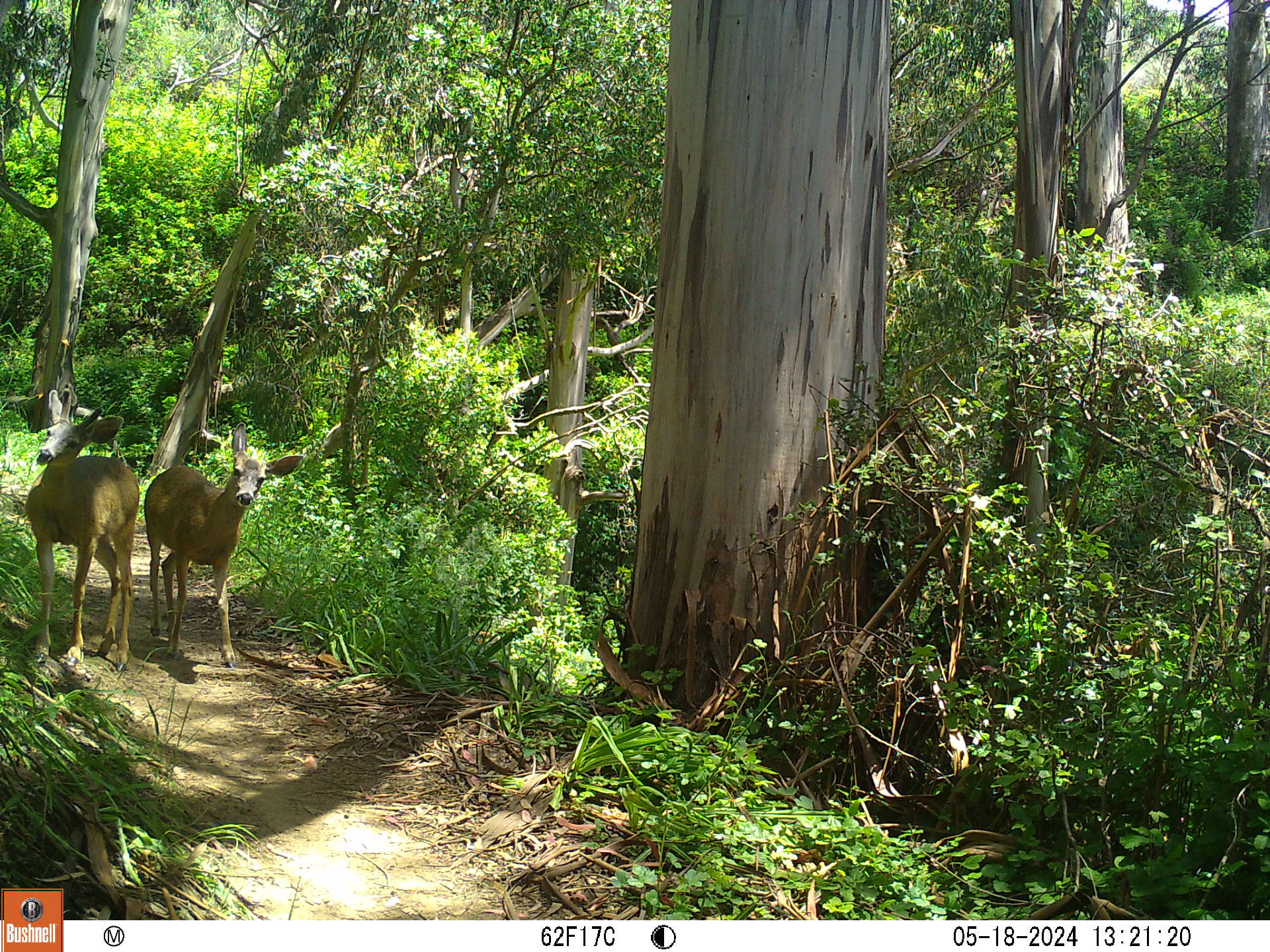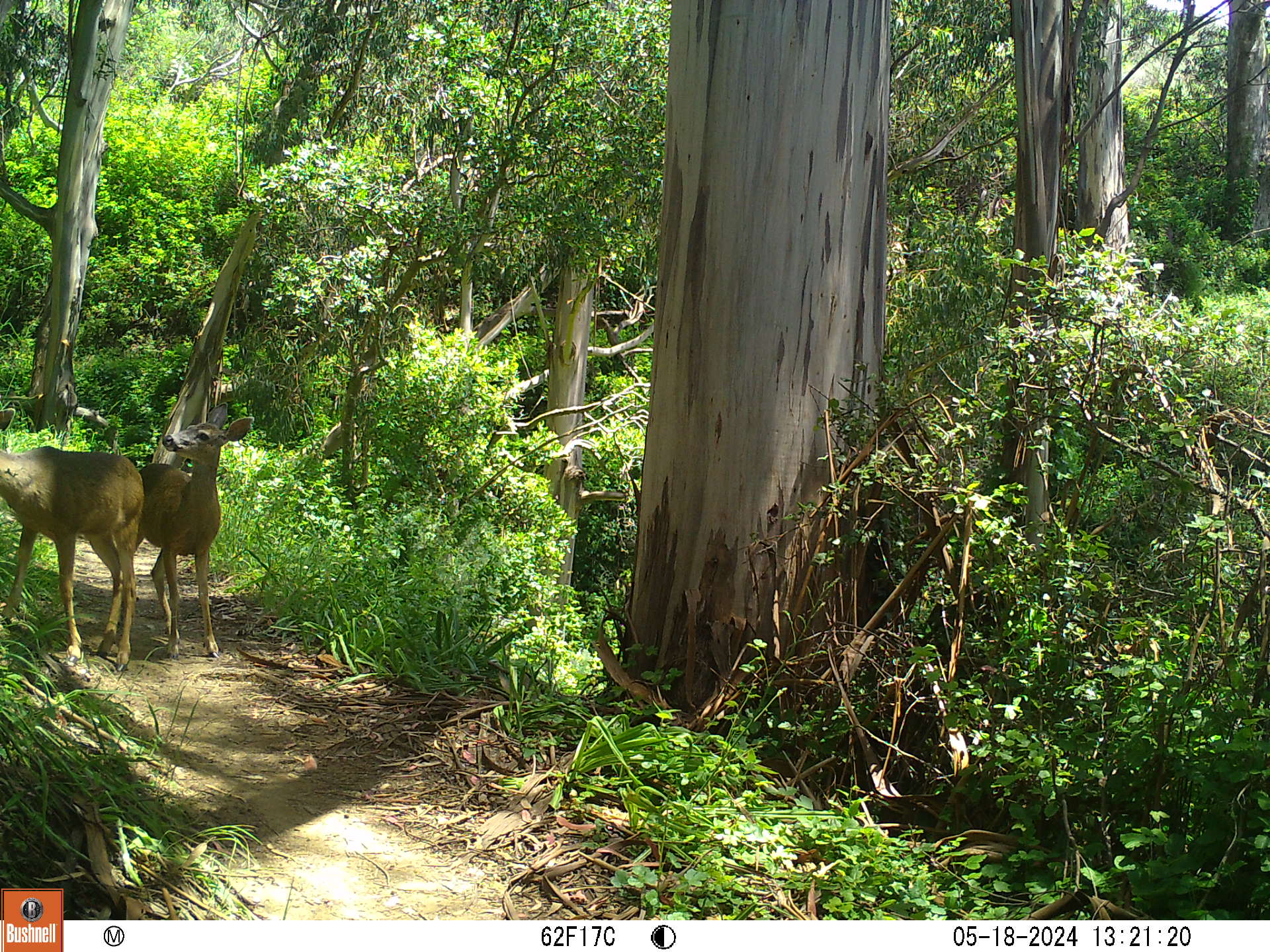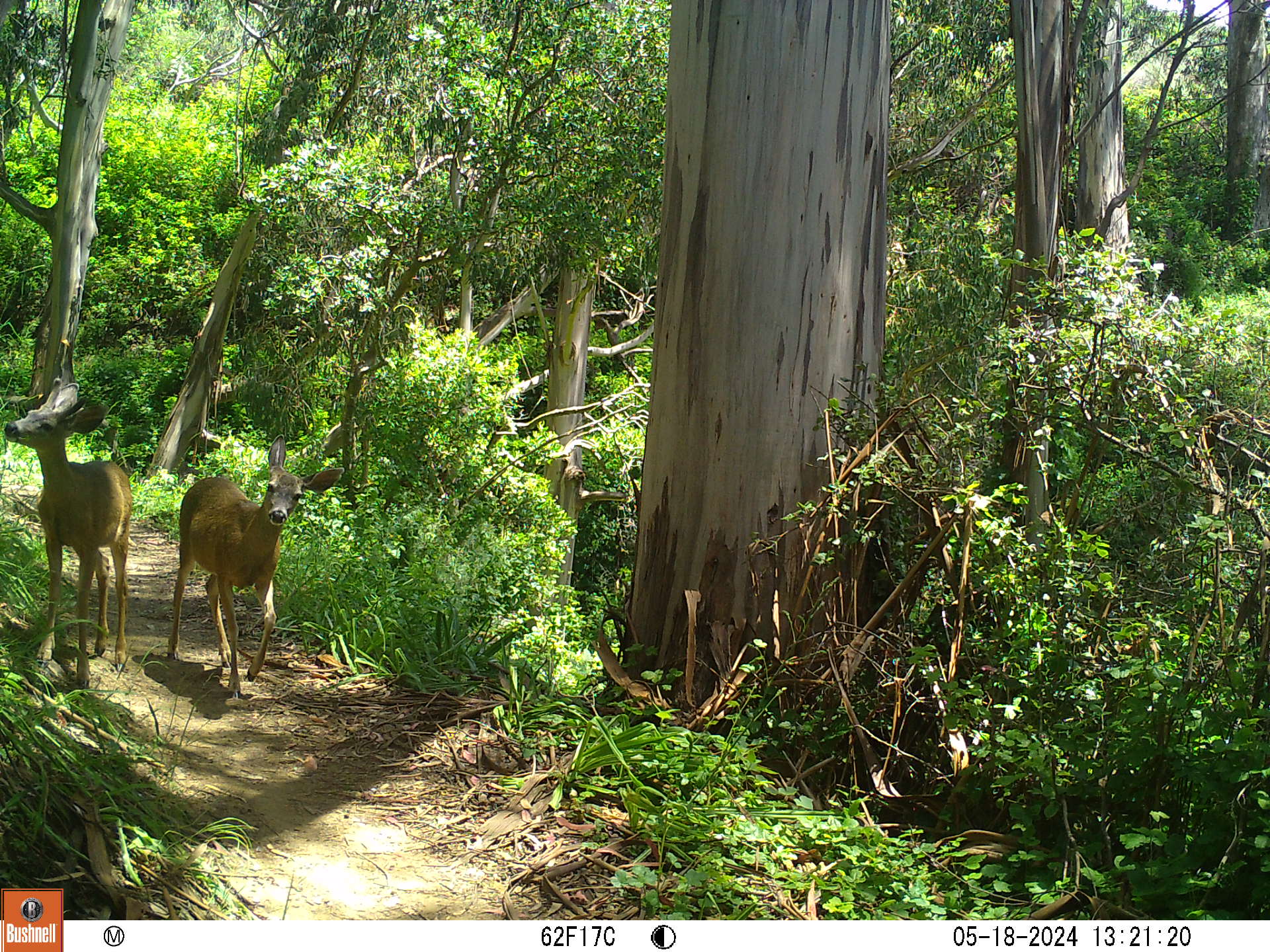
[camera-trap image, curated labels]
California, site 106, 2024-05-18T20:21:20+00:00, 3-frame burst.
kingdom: Animalia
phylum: Chordata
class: Mammalia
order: Artiodactyla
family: Cervidae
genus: Odocoileus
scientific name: Odocoileus hemionus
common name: mule deer